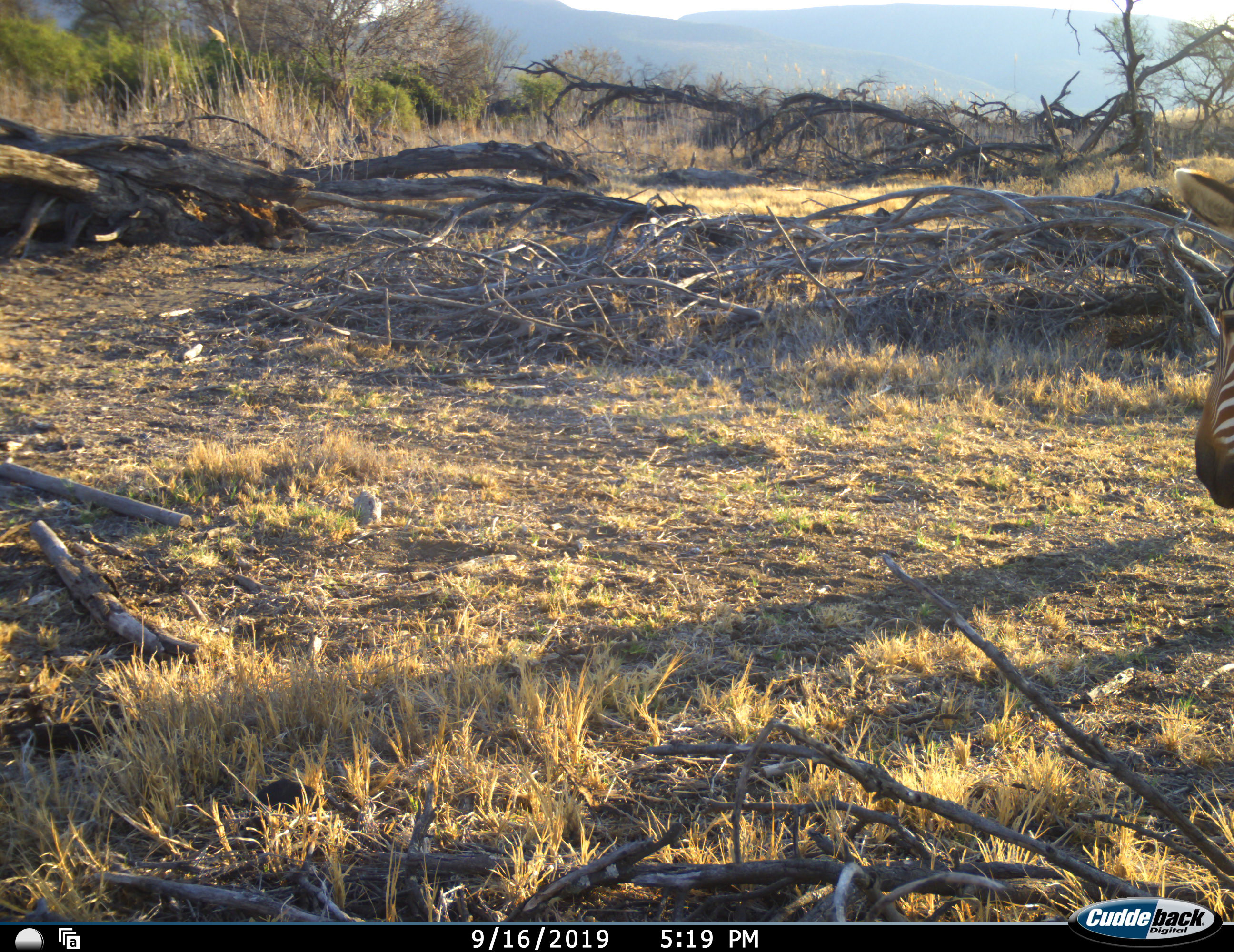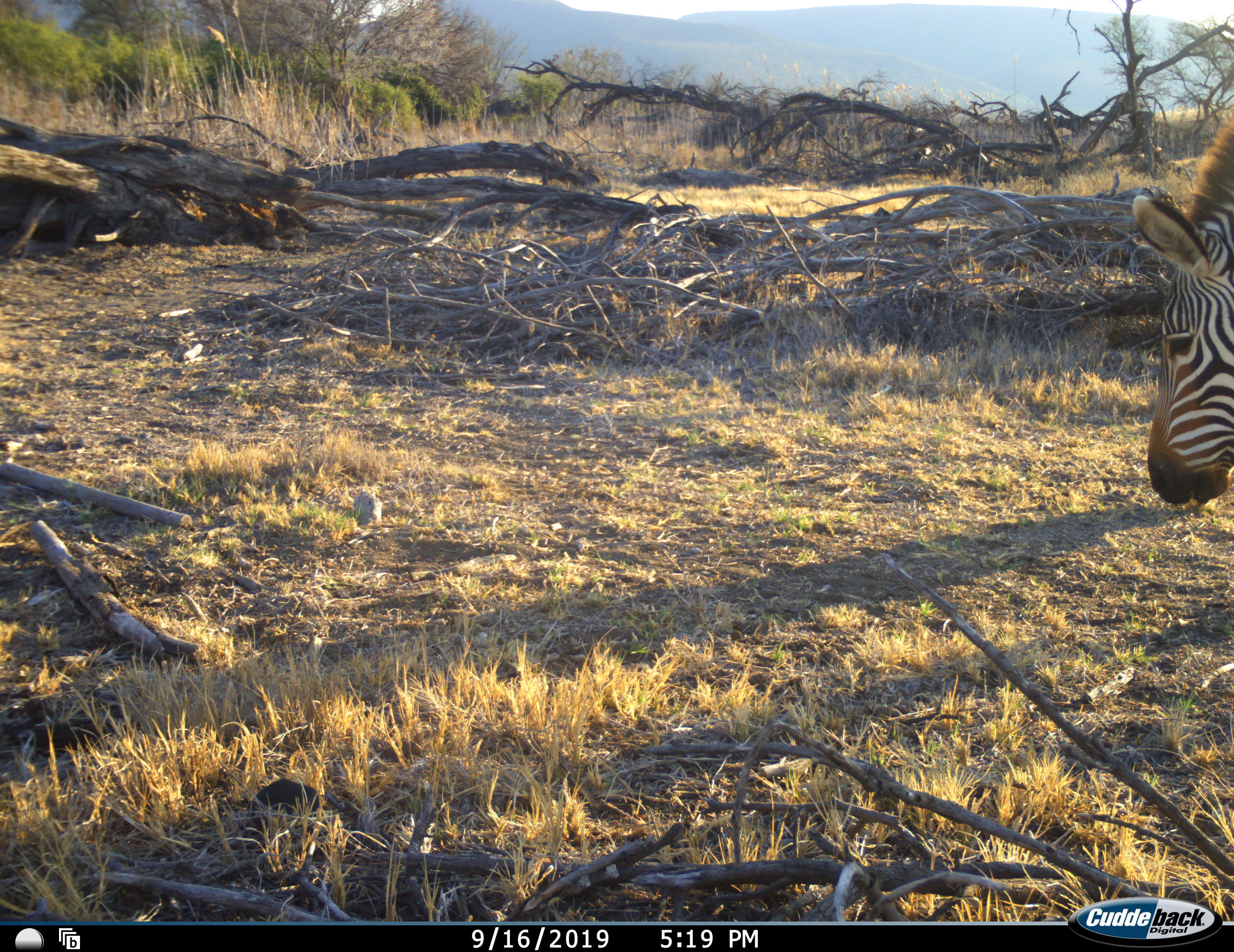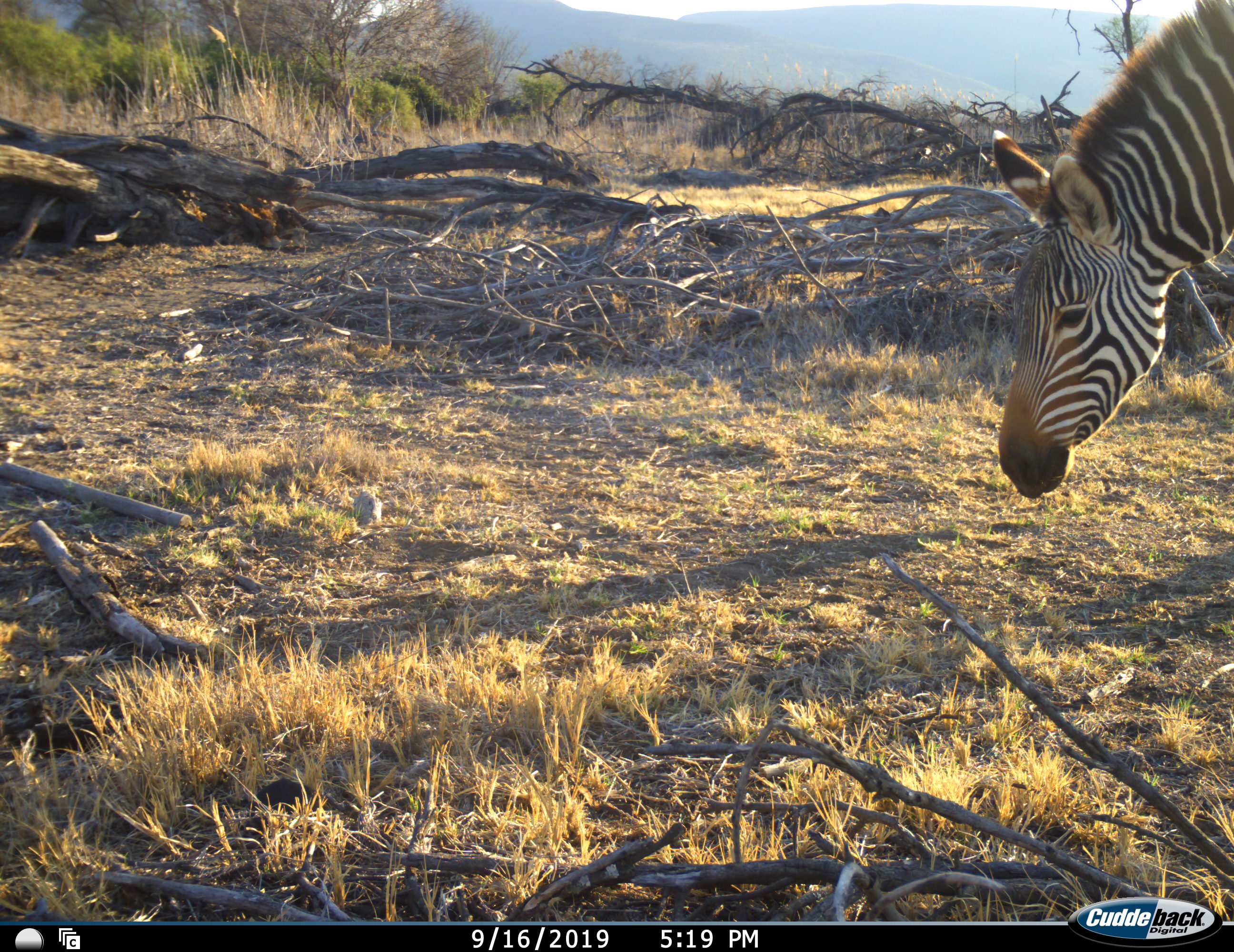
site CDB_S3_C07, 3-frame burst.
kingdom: Animalia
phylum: Chordata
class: Mammalia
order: Perissodactyla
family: Equidae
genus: Equus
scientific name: Equus zebra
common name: mountain zebra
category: zebramountain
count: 1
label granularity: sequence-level